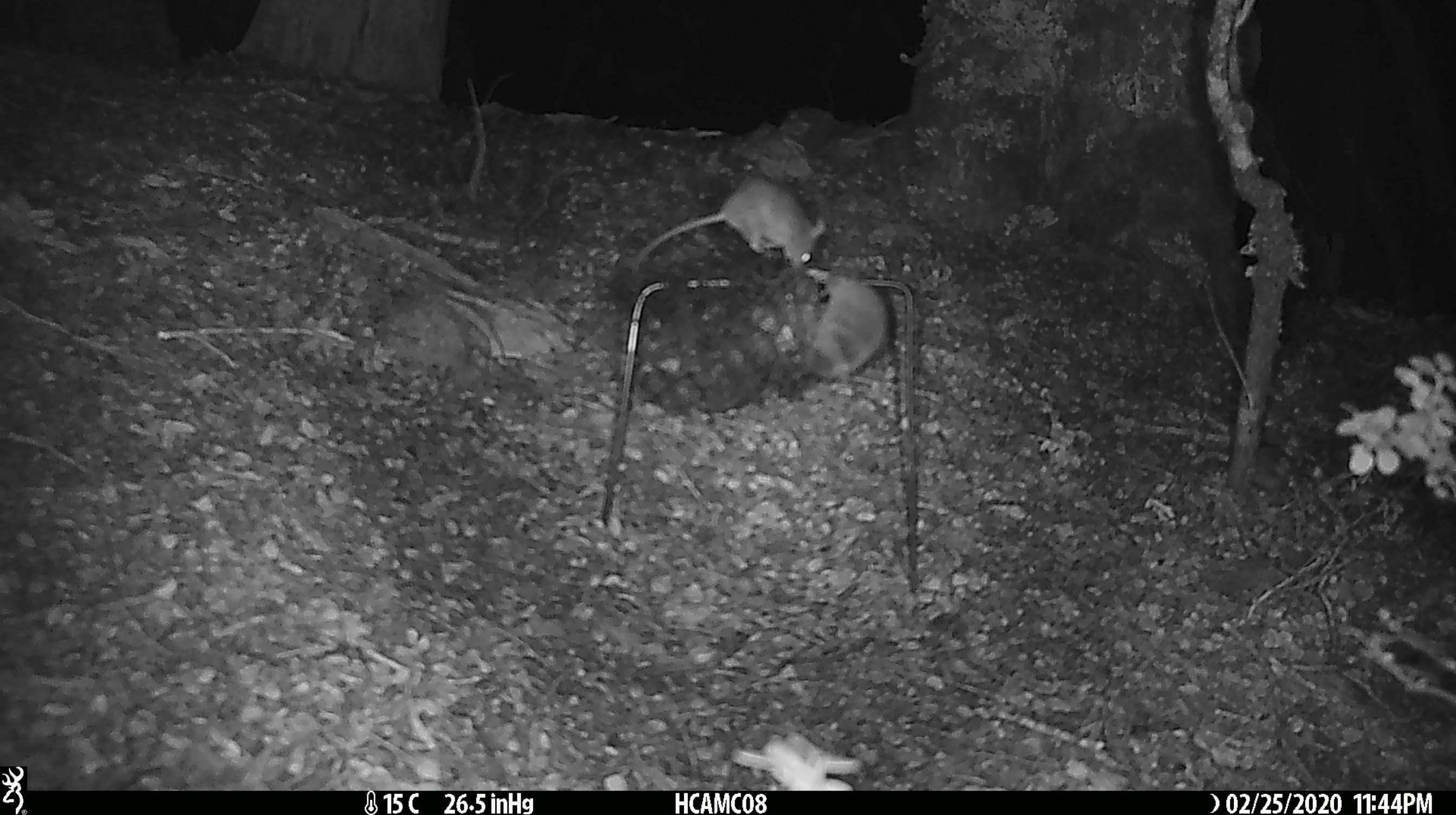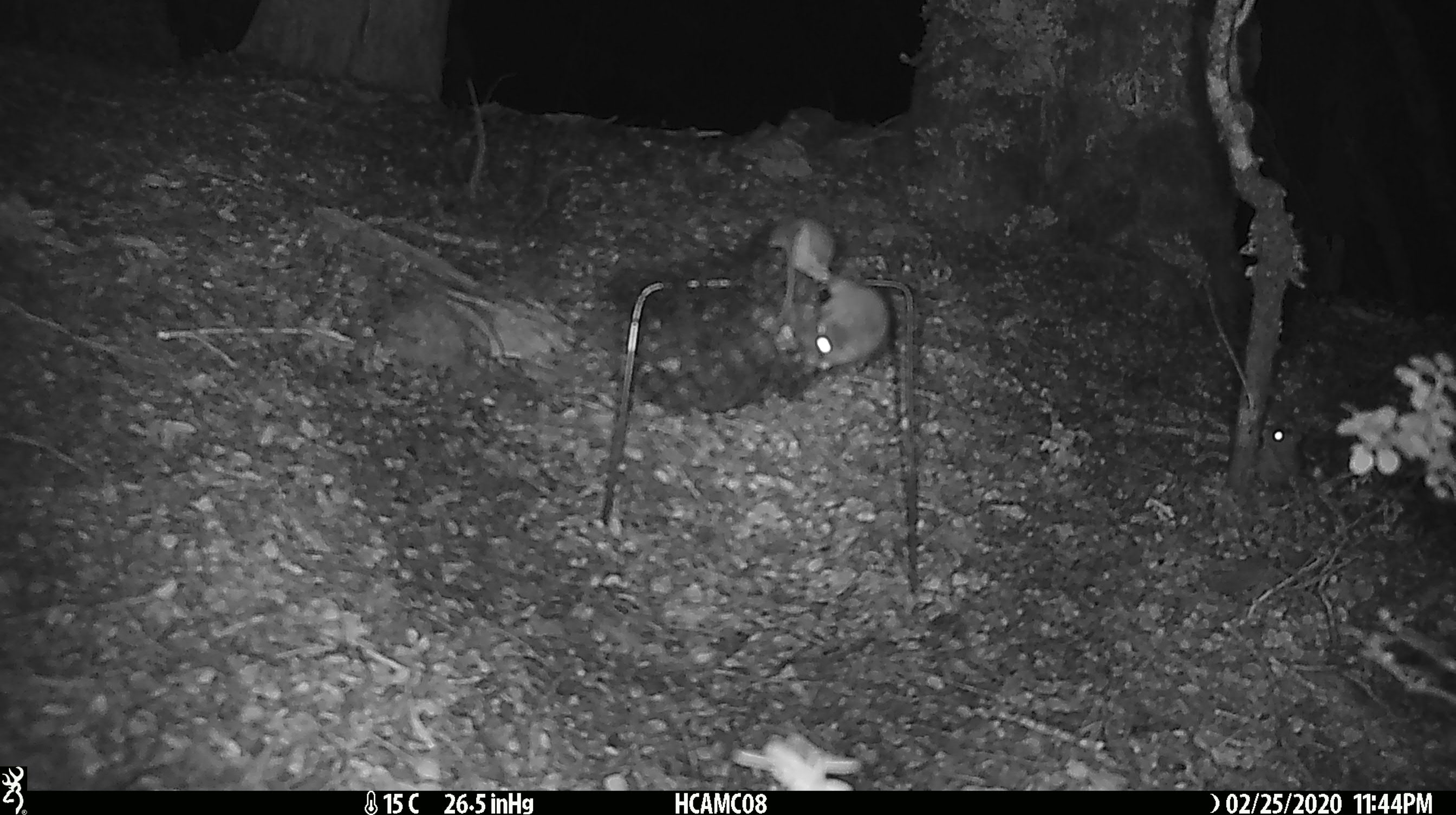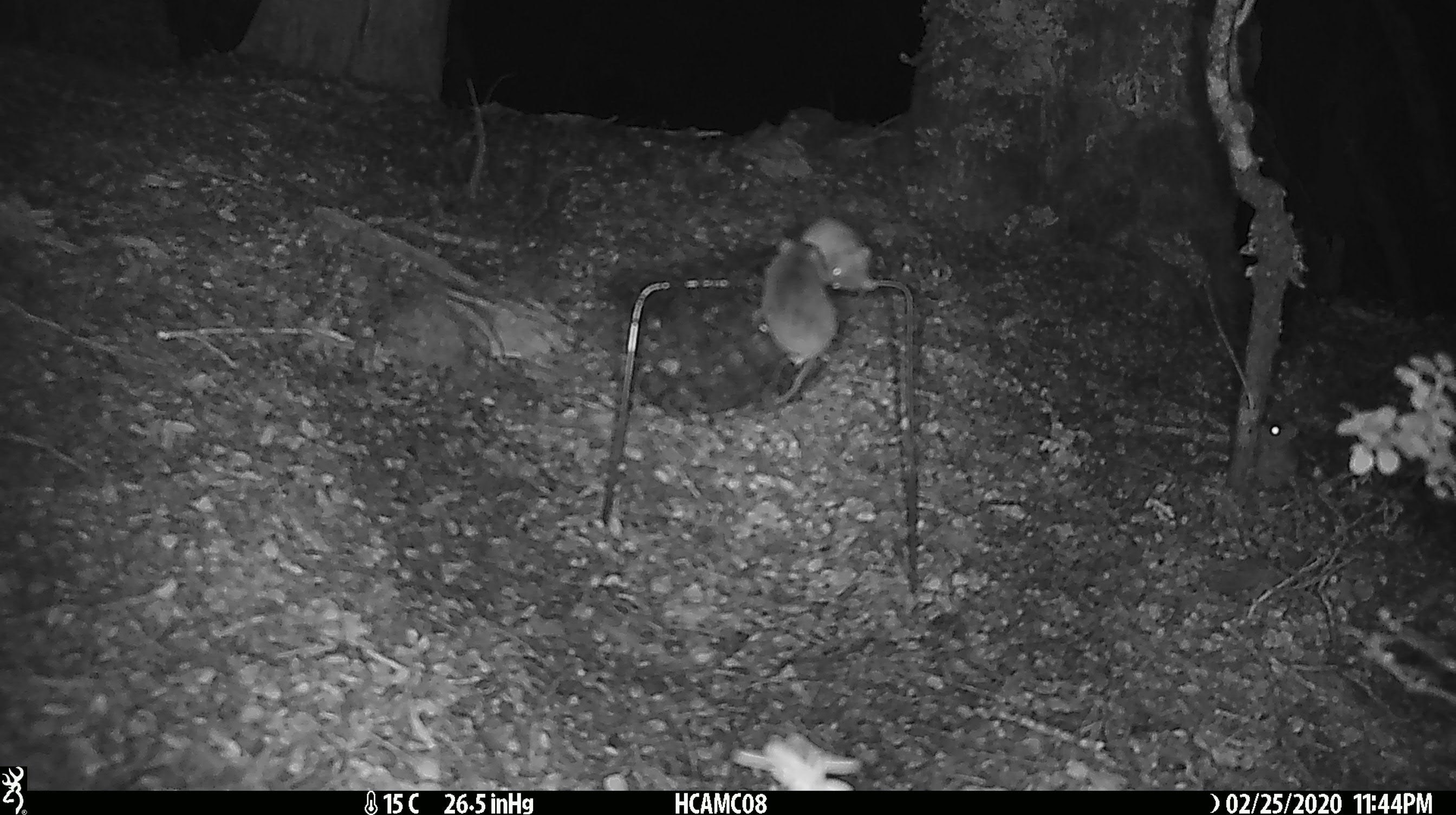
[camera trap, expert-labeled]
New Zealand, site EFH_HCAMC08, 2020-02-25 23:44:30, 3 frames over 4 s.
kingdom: Animalia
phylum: Chordata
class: Mammalia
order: Rodentia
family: Muridae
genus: Mus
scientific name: Mus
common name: mouse